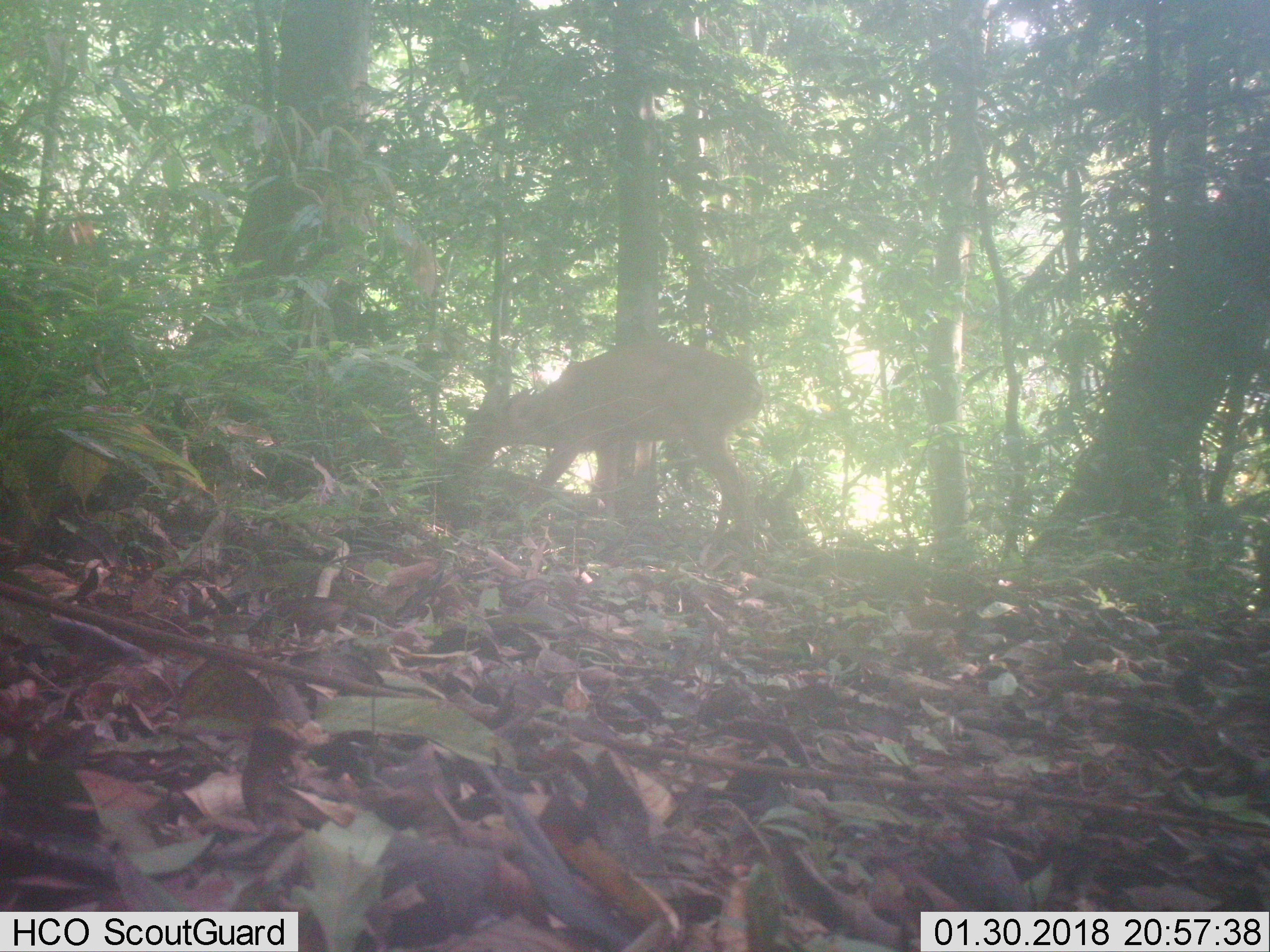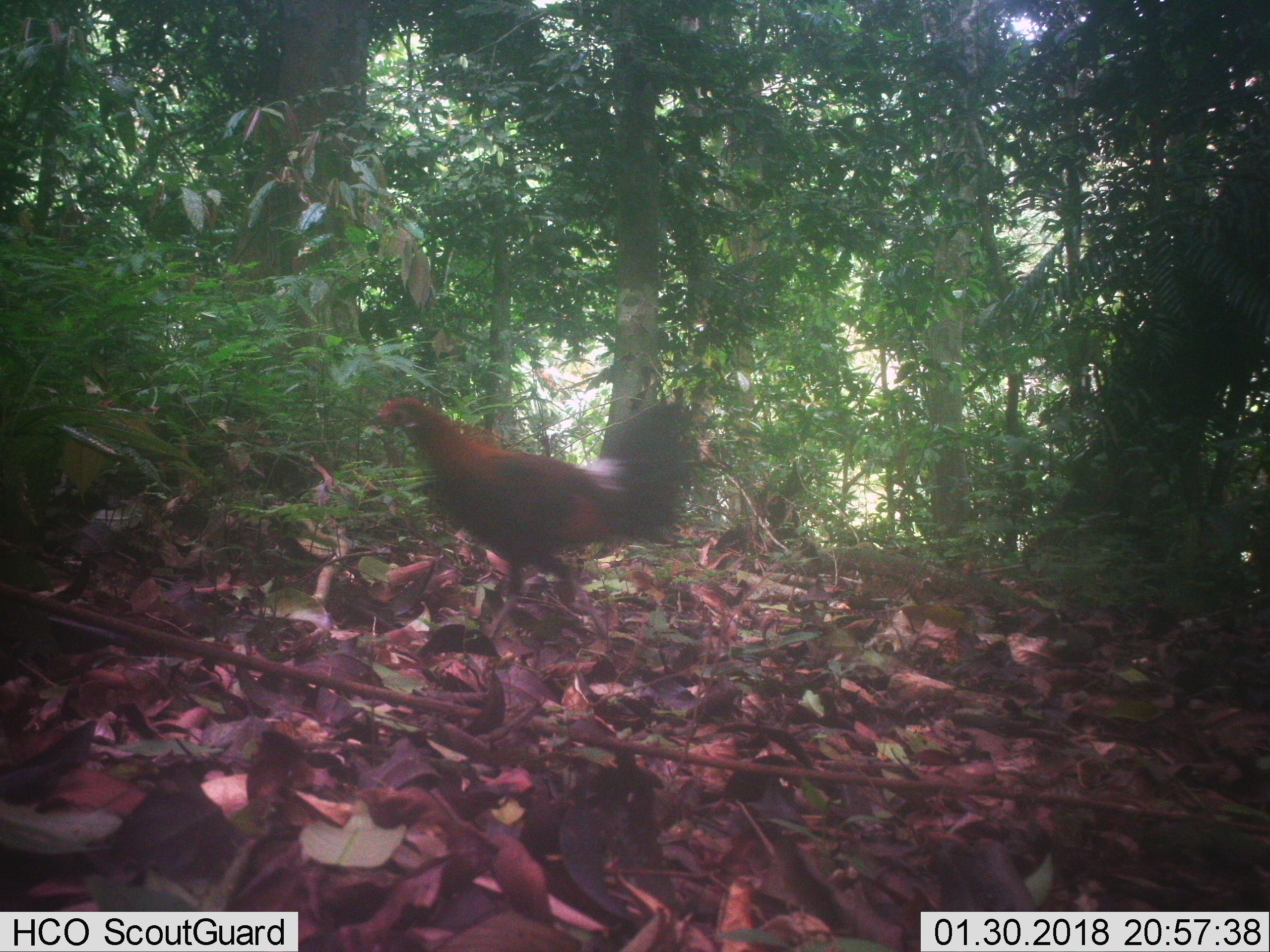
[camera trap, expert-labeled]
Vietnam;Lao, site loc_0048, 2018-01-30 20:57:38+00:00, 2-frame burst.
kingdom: Animalia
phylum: Chordata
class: Mammalia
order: Artiodactyla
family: Cervidae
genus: Muntiacus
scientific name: Muntiacus vuquangensis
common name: large-antlered muntjac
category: large antlered muntjac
Large antlered muntjac (large-antlered muntjac) (Muntiacus vuquangensis). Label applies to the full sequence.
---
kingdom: Animalia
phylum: Chordata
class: Aves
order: Galliformes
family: Phasianidae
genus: Gallus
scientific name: Gallus gallus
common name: red junglefowl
Red junglefowl (Gallus gallus). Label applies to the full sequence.